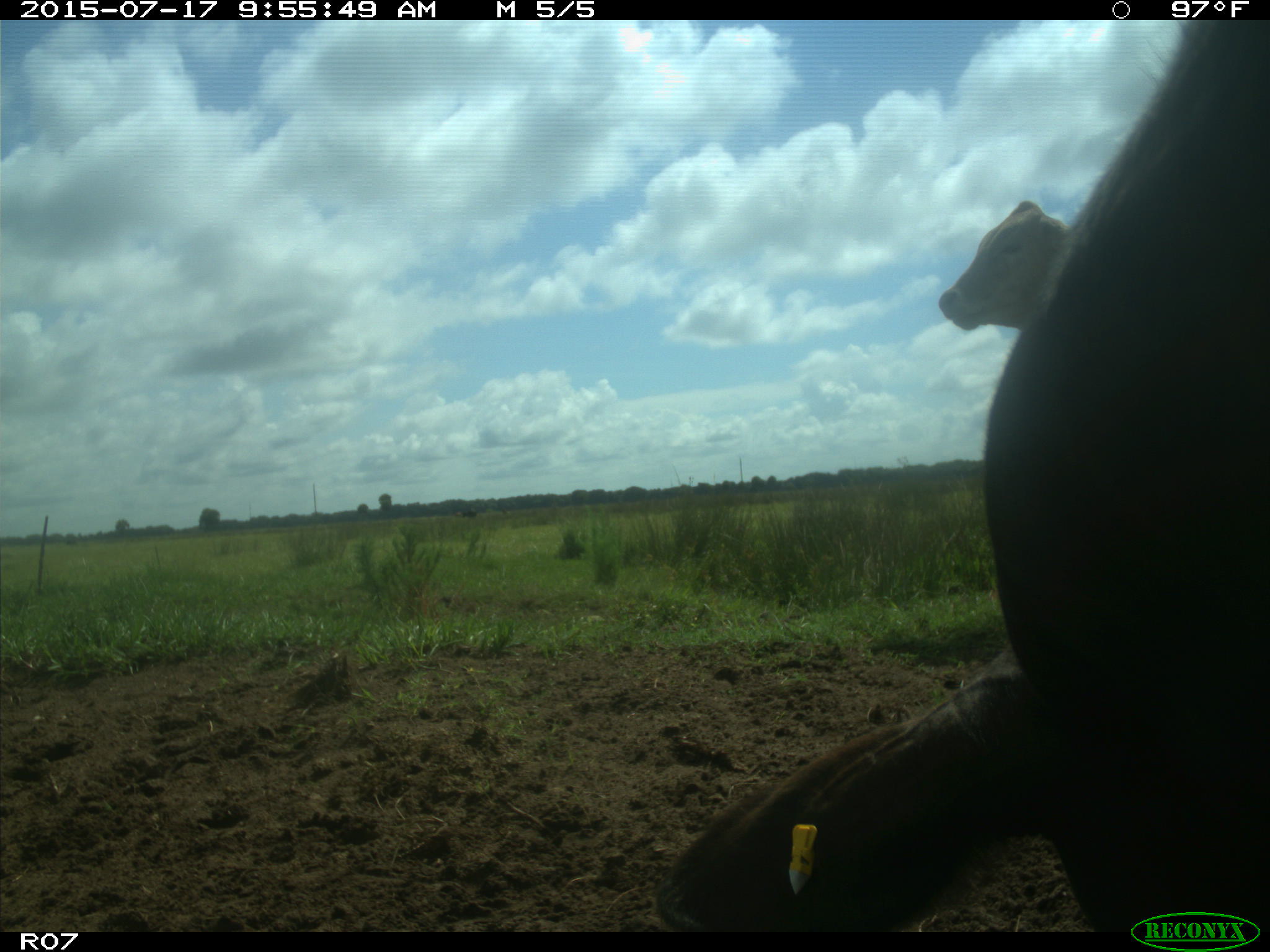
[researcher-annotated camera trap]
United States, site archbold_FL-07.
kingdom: Animalia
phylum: Chordata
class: Mammalia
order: Artiodactyla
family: Bovidae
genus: Bos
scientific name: Bos taurus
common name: domestic cow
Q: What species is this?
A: Bos taurus (domestic cow).